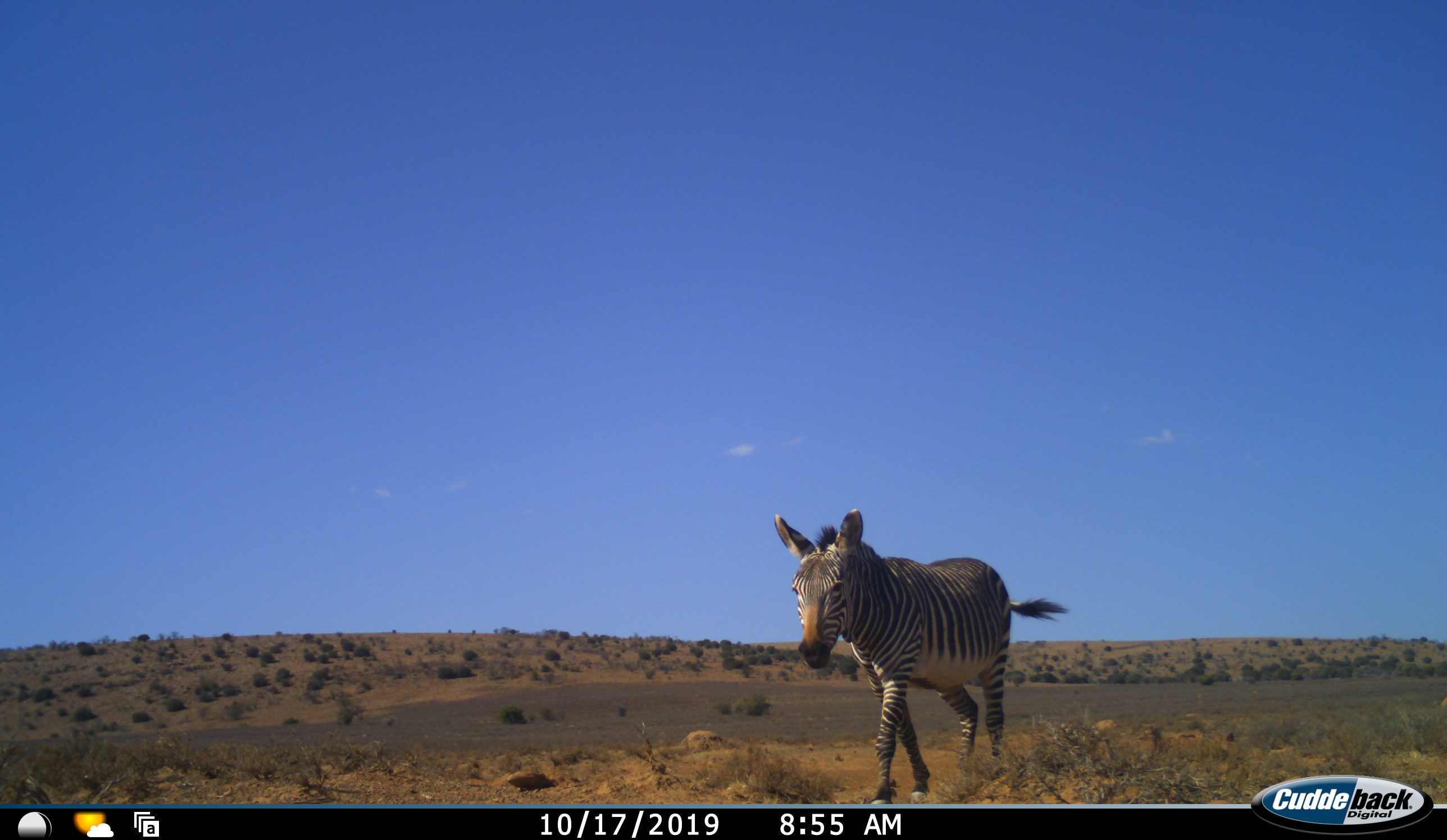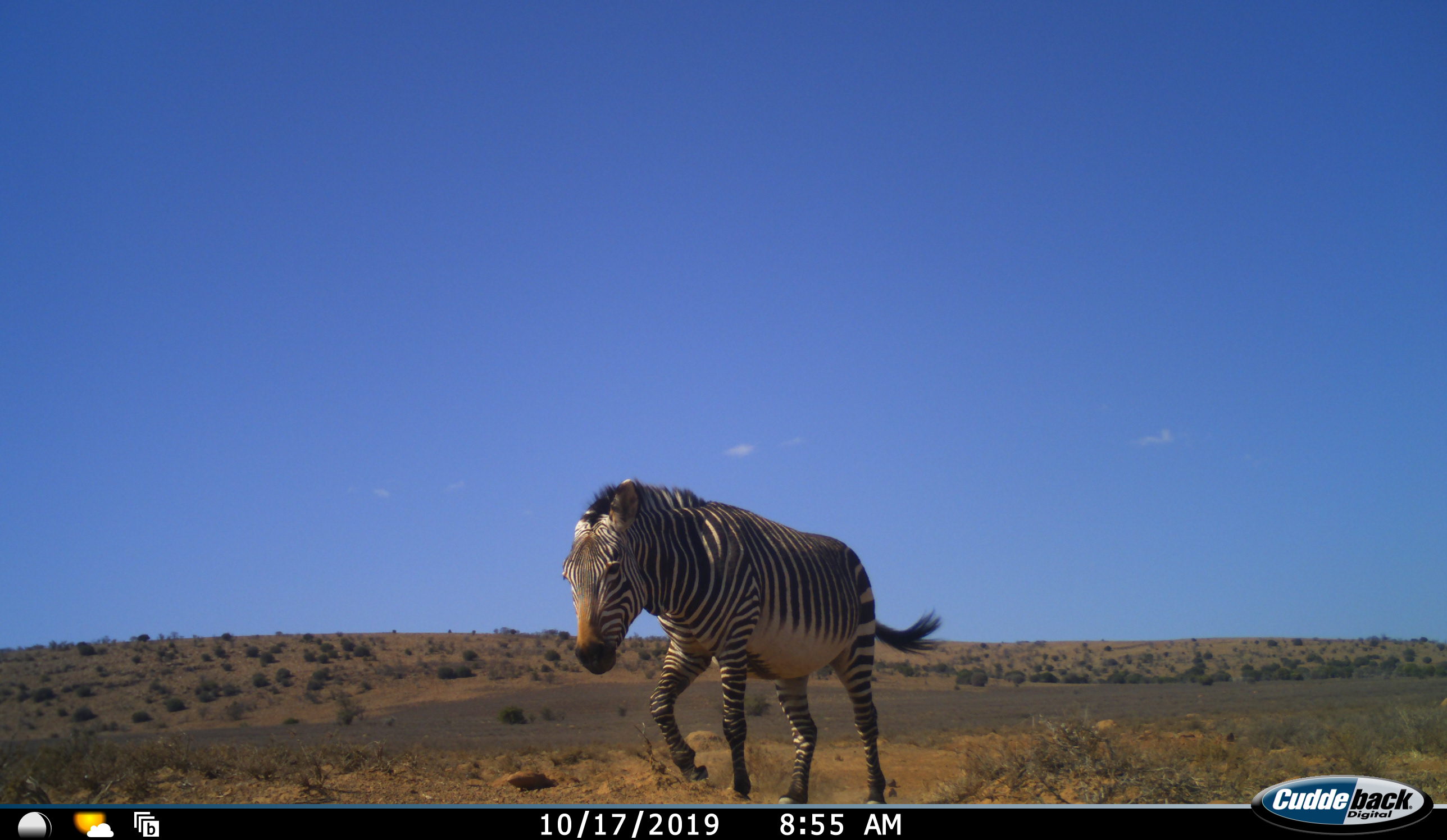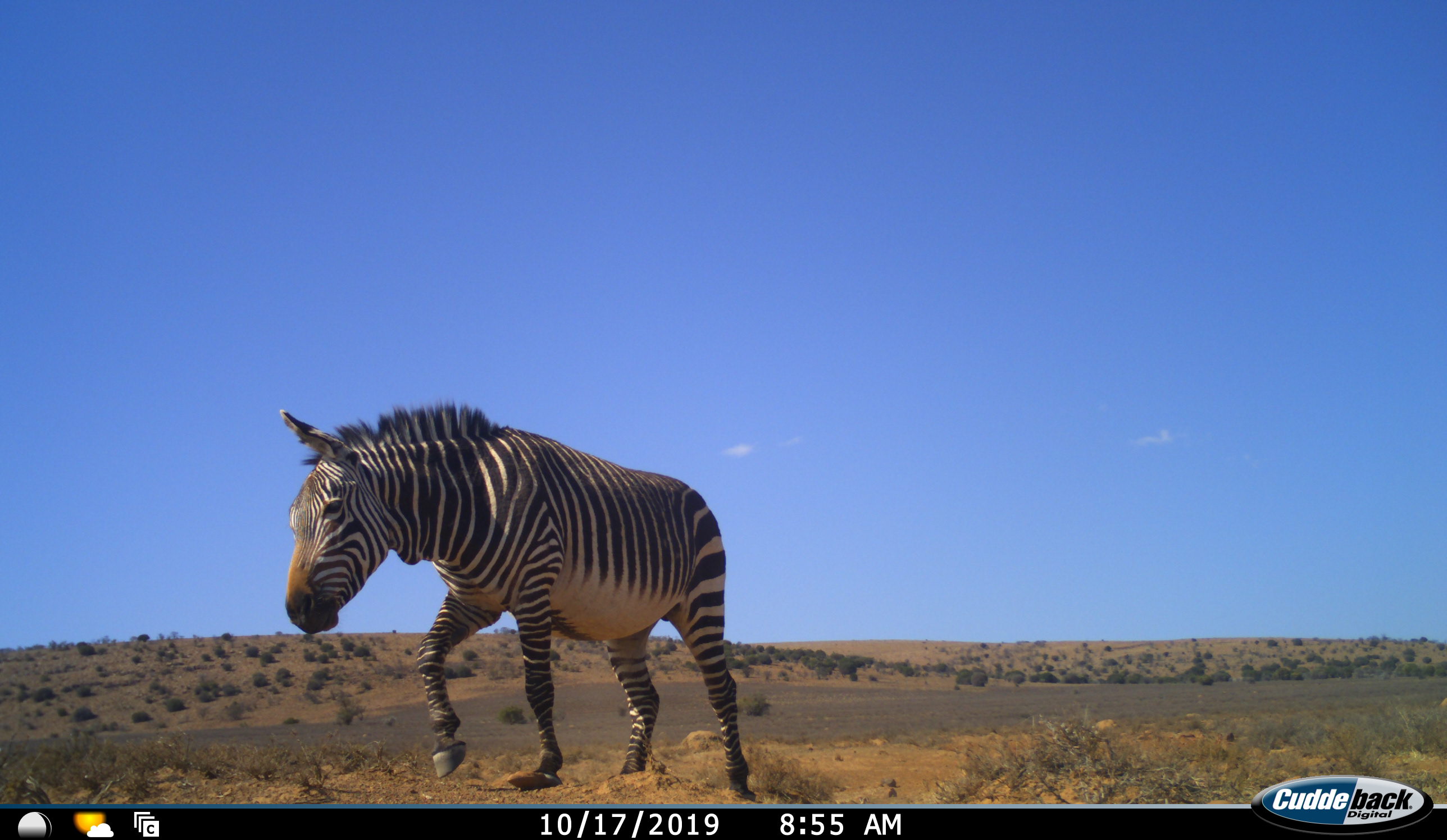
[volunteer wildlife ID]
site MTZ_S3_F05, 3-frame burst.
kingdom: Animalia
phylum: Chordata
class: Mammalia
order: Perissodactyla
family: Equidae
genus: Equus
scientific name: Equus zebra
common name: mountain zebra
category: zebramountain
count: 1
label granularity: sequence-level